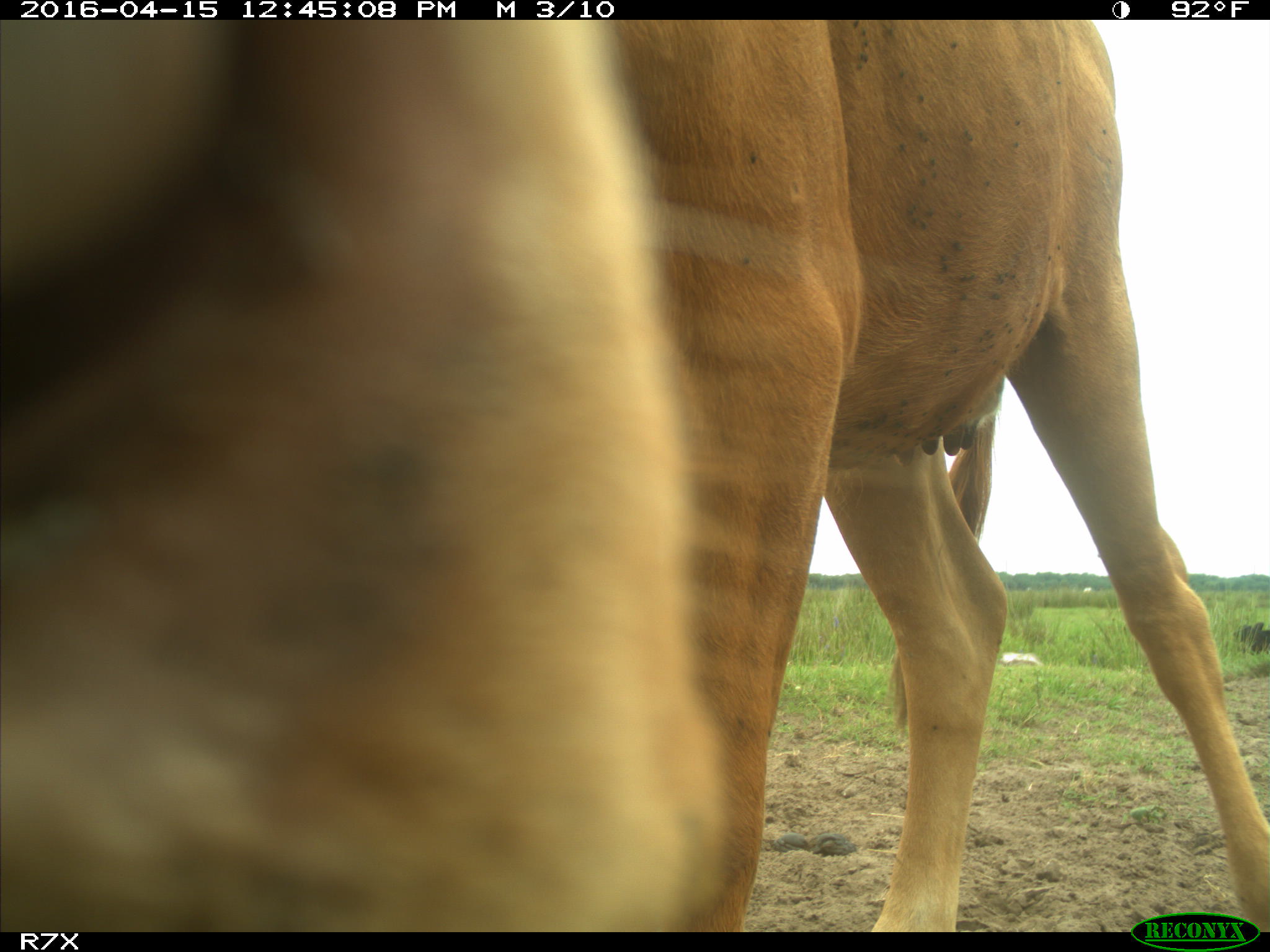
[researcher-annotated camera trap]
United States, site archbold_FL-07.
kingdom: Animalia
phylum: Chordata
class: Mammalia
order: Artiodactyla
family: Bovidae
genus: Bos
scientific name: Bos taurus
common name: domestic cow